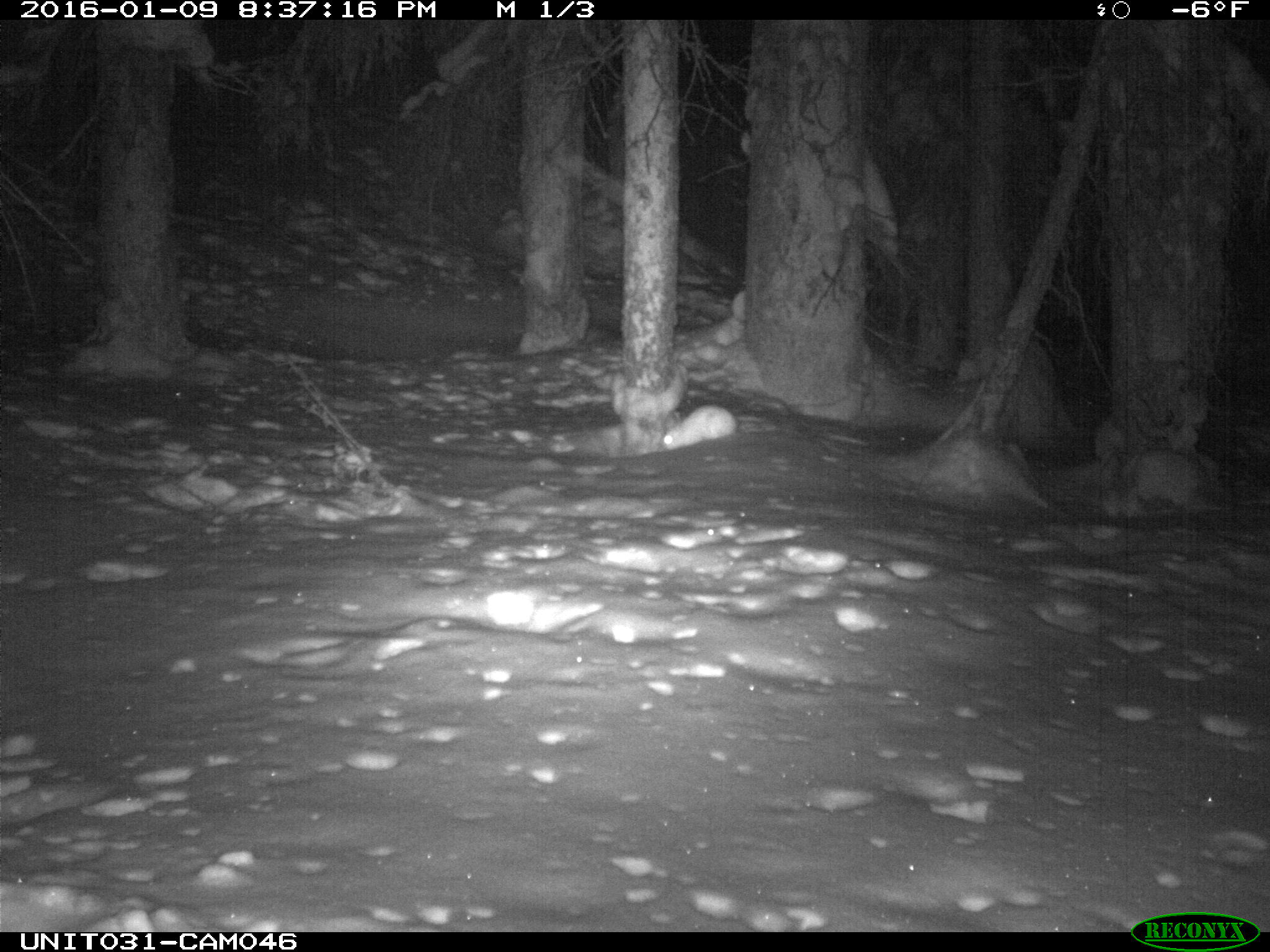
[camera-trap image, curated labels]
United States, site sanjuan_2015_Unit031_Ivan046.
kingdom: Animalia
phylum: Chordata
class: Mammalia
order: Lagomorpha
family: Leporidae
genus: Lepus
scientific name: Lepus americanus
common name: snowshoe hare